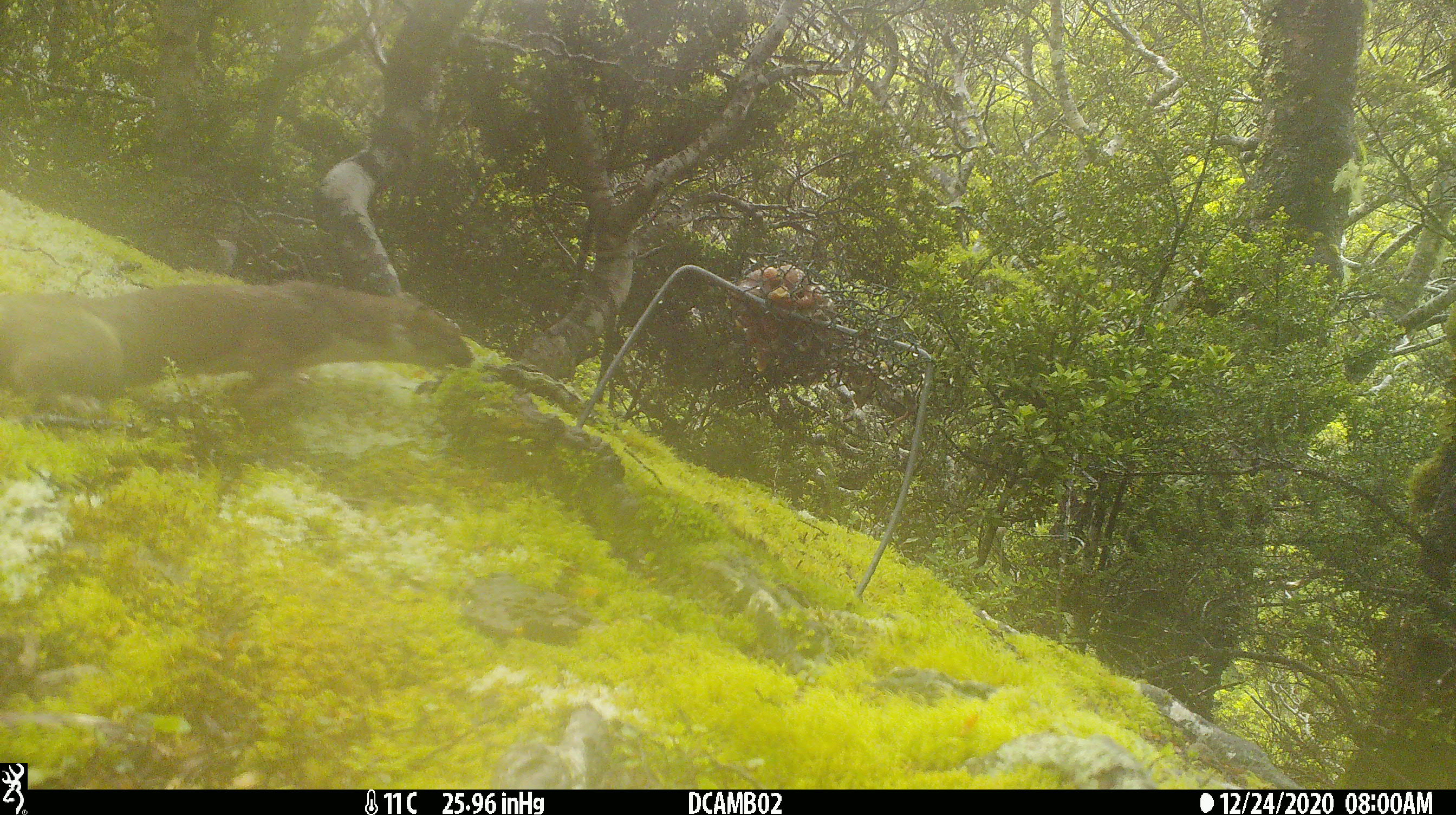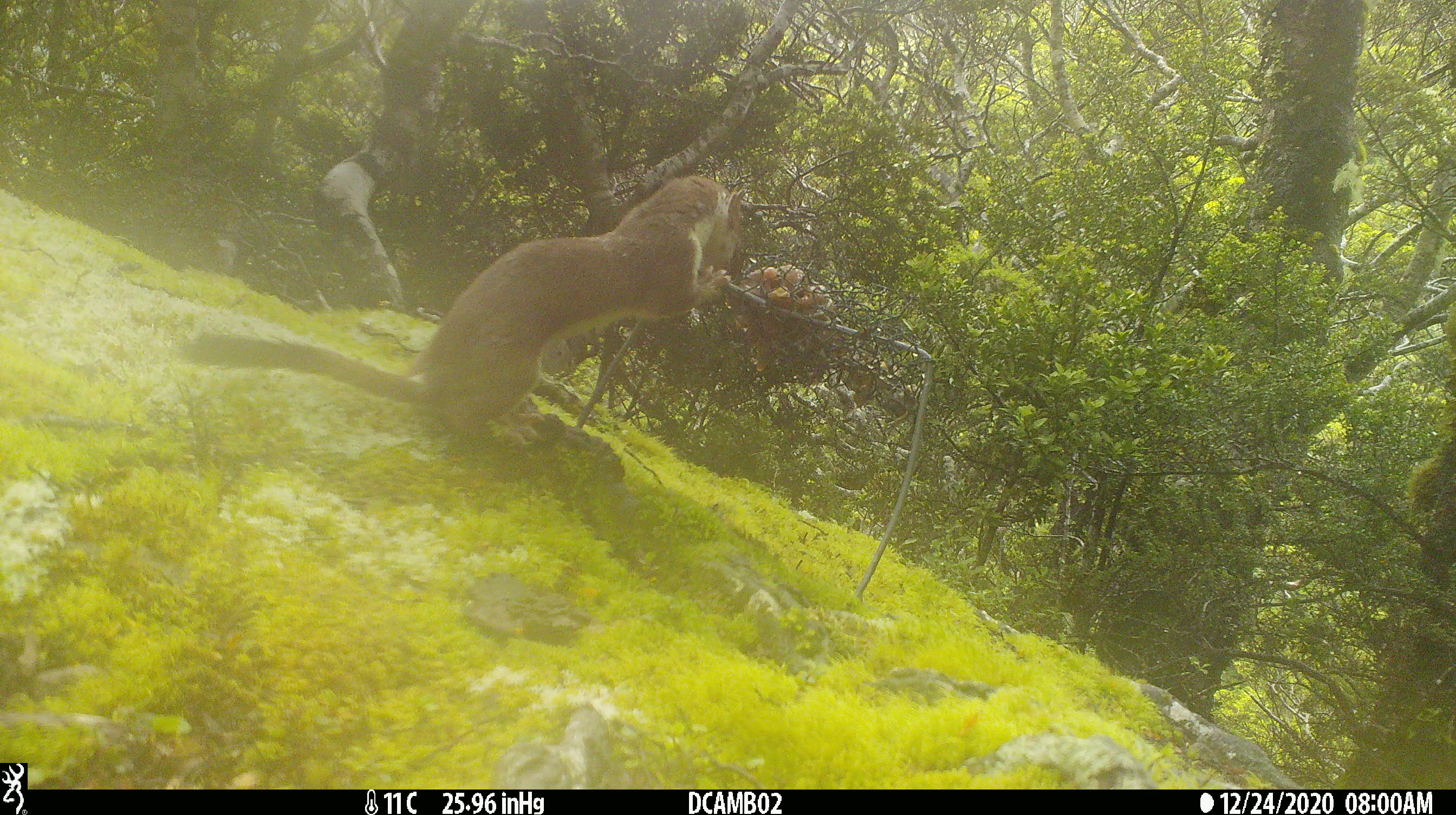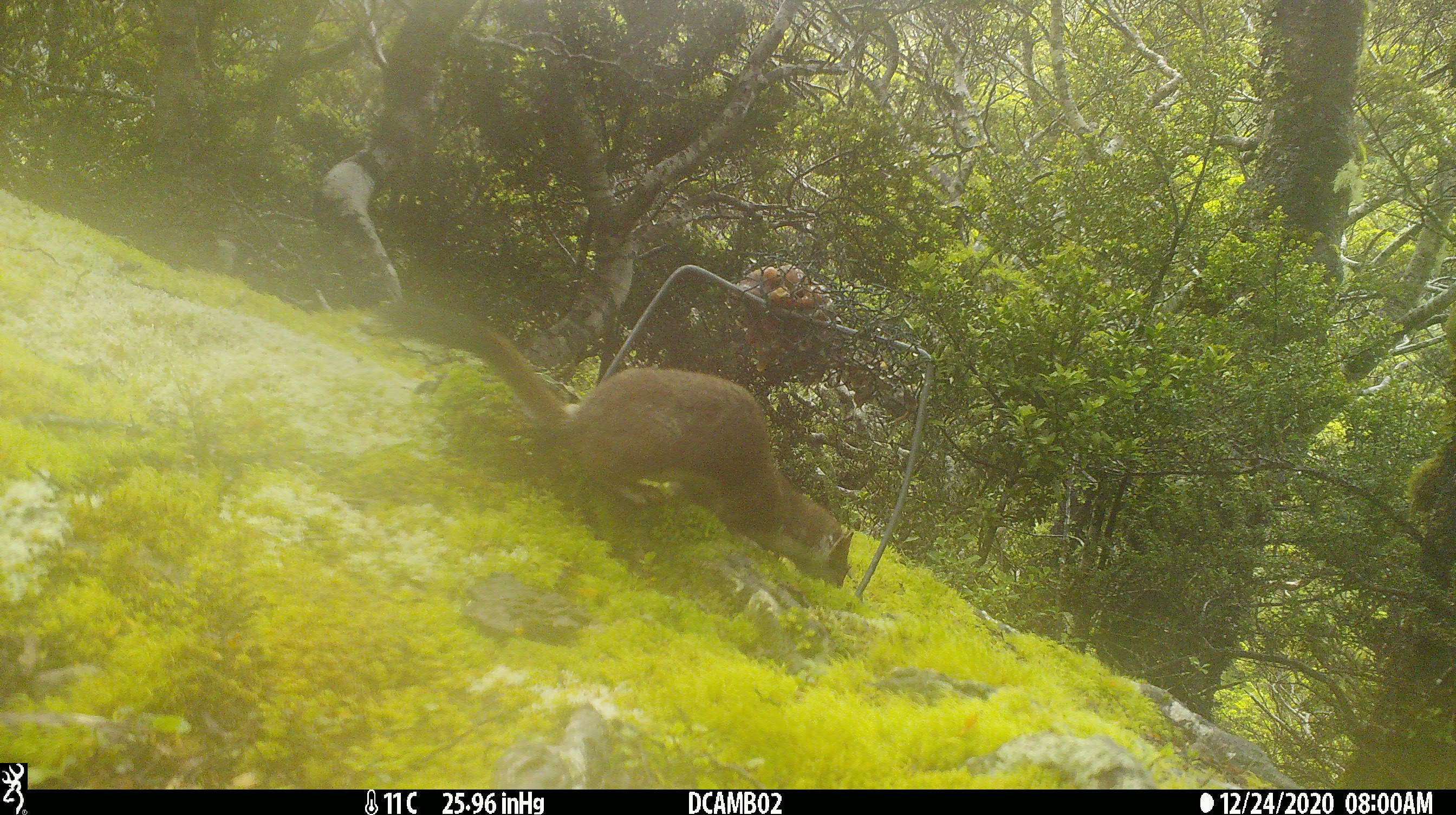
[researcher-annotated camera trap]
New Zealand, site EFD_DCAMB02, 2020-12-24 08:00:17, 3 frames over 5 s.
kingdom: Animalia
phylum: Chordata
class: Mammalia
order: Carnivora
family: Mustelidae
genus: Mustela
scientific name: Mustela erminea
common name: stoat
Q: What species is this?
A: Stoat (Mustela erminea).